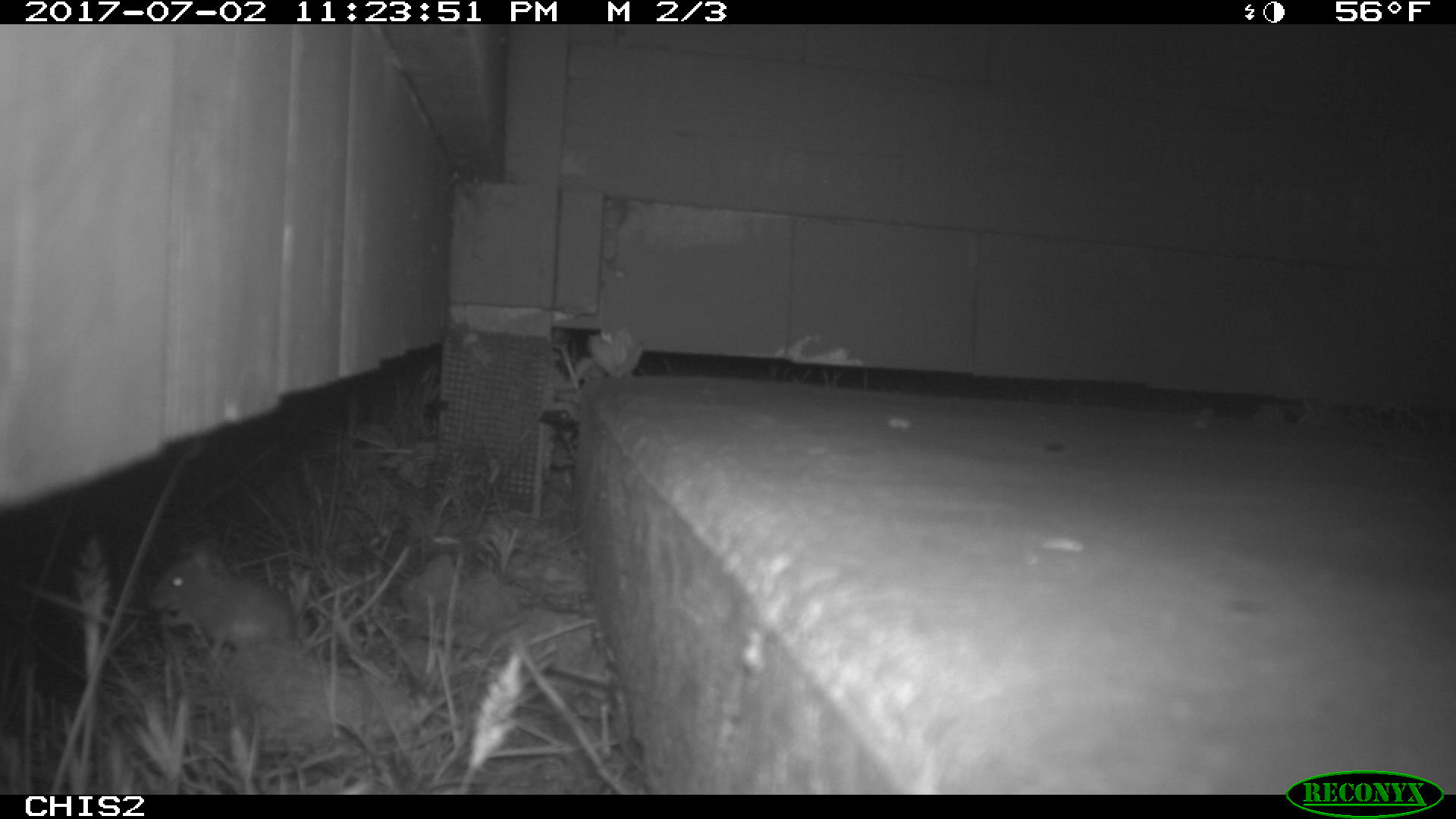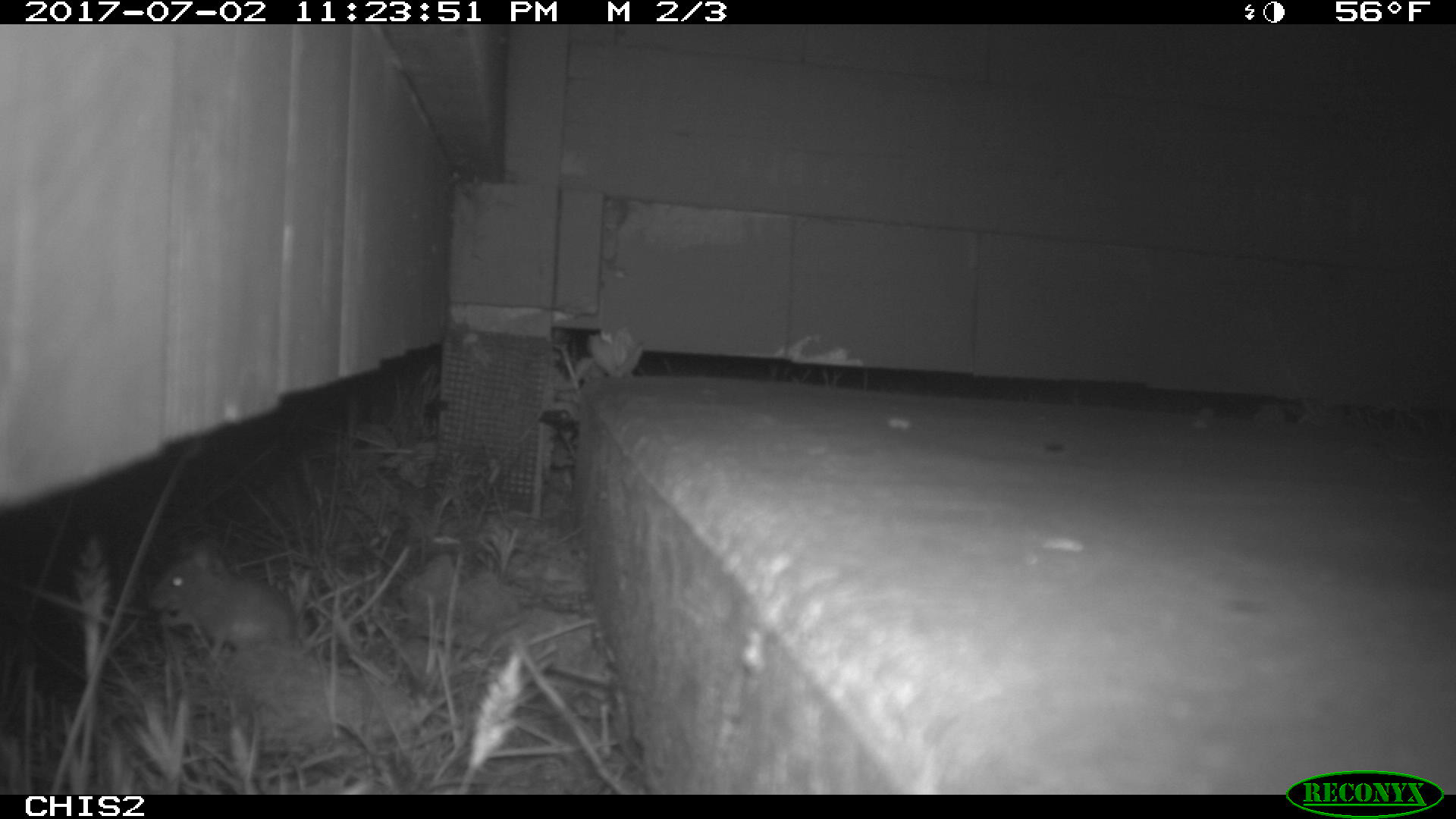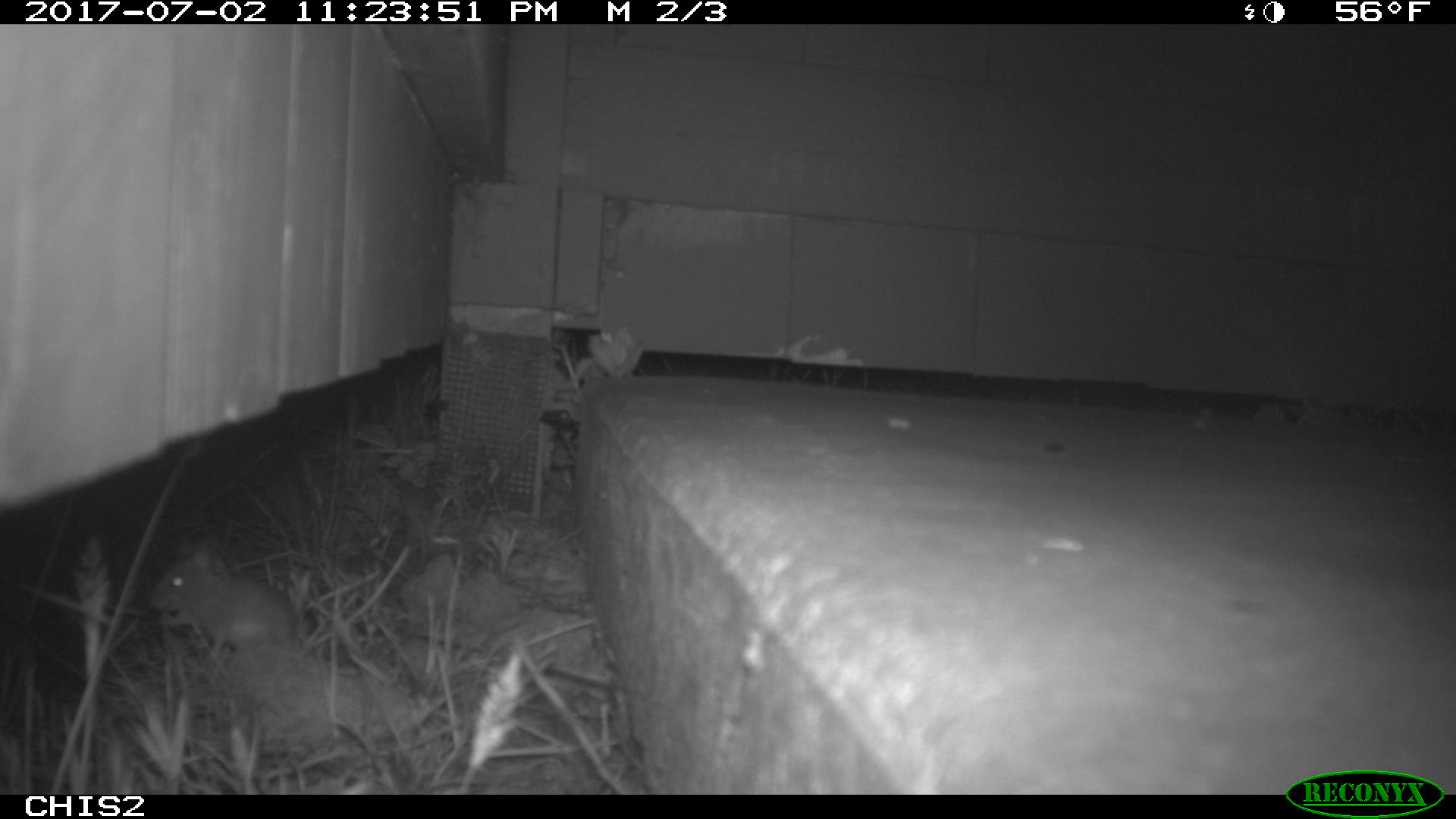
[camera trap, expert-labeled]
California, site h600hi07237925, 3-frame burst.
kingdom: Animalia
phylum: Chordata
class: Mammalia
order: Rodentia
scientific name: Rodentia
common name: rodent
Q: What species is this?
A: Rodent (Rodentia).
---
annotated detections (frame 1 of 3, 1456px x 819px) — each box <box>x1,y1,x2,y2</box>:
rodent: <box>146,542,292,663</box>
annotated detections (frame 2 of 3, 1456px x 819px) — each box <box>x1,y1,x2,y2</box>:
rodent: <box>147,541,412,651</box>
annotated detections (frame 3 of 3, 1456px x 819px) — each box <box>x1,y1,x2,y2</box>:
rodent: <box>151,542,295,645</box>